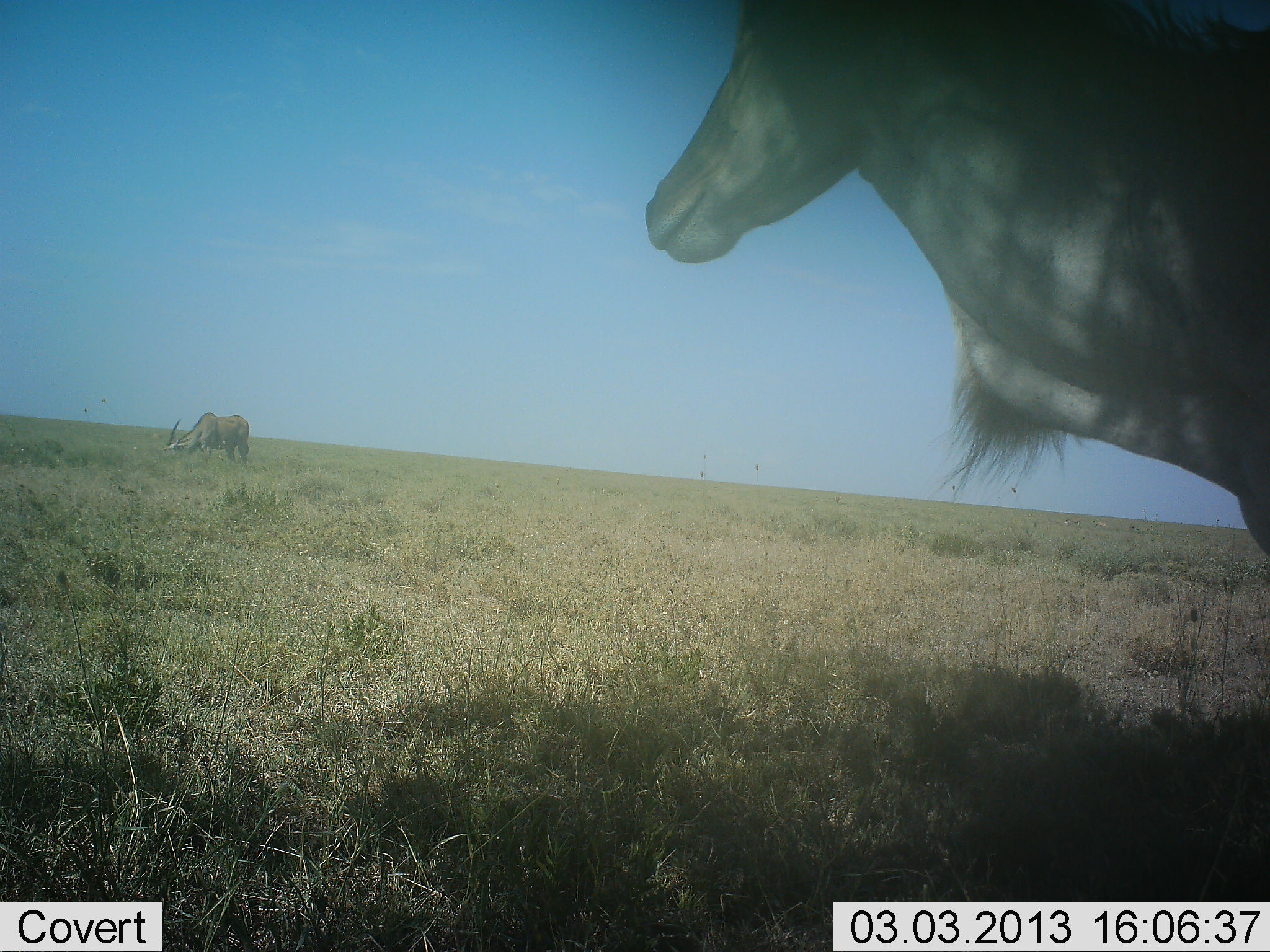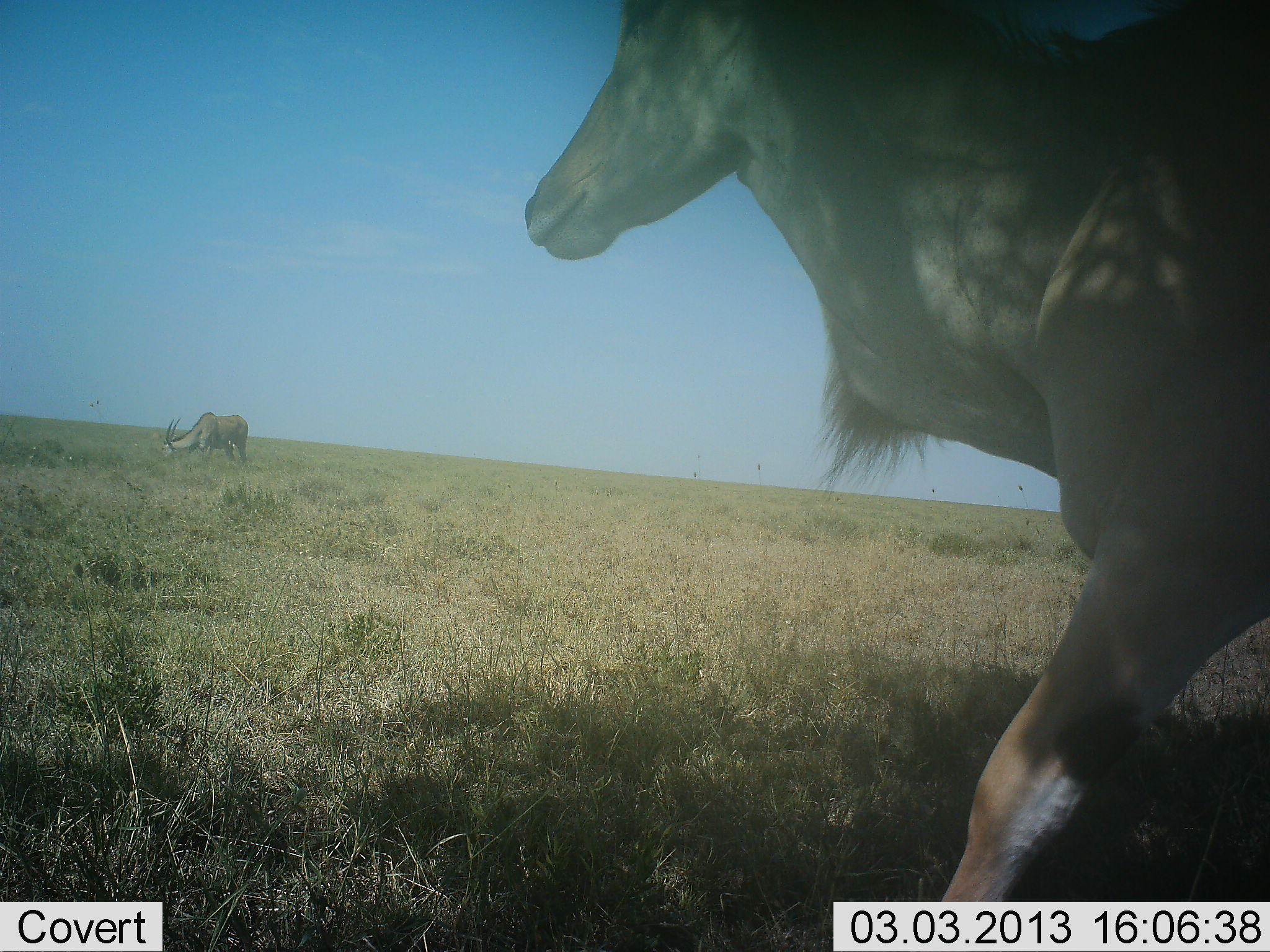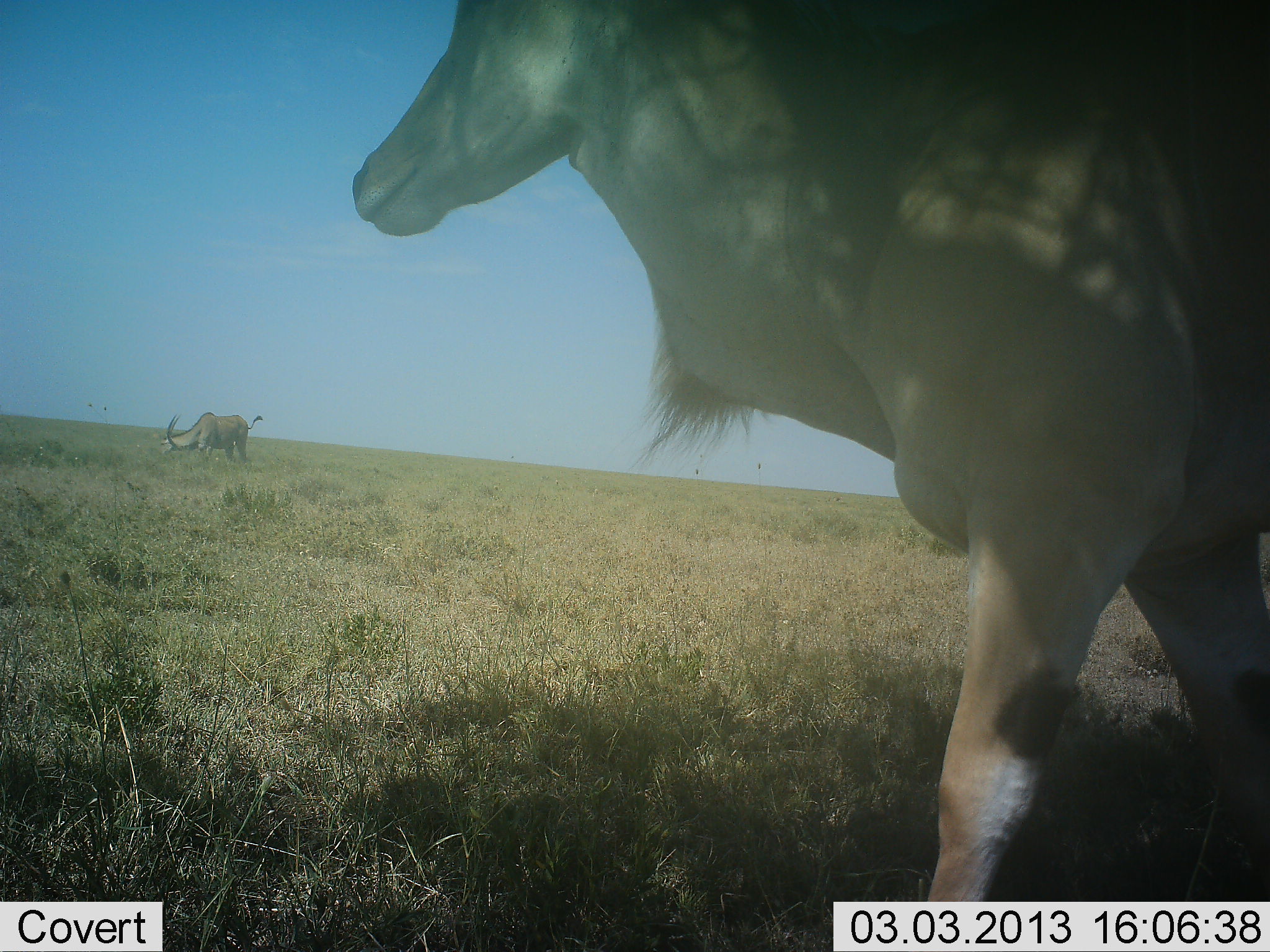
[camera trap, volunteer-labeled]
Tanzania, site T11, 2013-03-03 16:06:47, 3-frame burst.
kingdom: Animalia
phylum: Chordata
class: Mammalia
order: Artiodactyla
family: Bovidae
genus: Tragelaphus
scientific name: Tragelaphus oryx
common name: eland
Eland (Tragelaphus oryx), count 2. Behavior (volunteer vote fractions): standing 19%, resting 0%, moving 89%, interacting 0%. Young present (vote fraction): 0%. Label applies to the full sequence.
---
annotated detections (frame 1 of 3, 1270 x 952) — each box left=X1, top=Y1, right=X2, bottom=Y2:
animal: left=642, top=0, right=1270, bottom=568; left=164, top=412, right=251, bottom=467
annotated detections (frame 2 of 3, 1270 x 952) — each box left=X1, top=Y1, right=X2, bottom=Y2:
animal: left=521, top=0, right=1270, bottom=902; left=163, top=410, right=250, bottom=471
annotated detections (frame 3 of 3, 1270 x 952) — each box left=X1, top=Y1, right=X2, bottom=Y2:
animal: left=347, top=0, right=1270, bottom=902; left=162, top=412, right=263, bottom=464